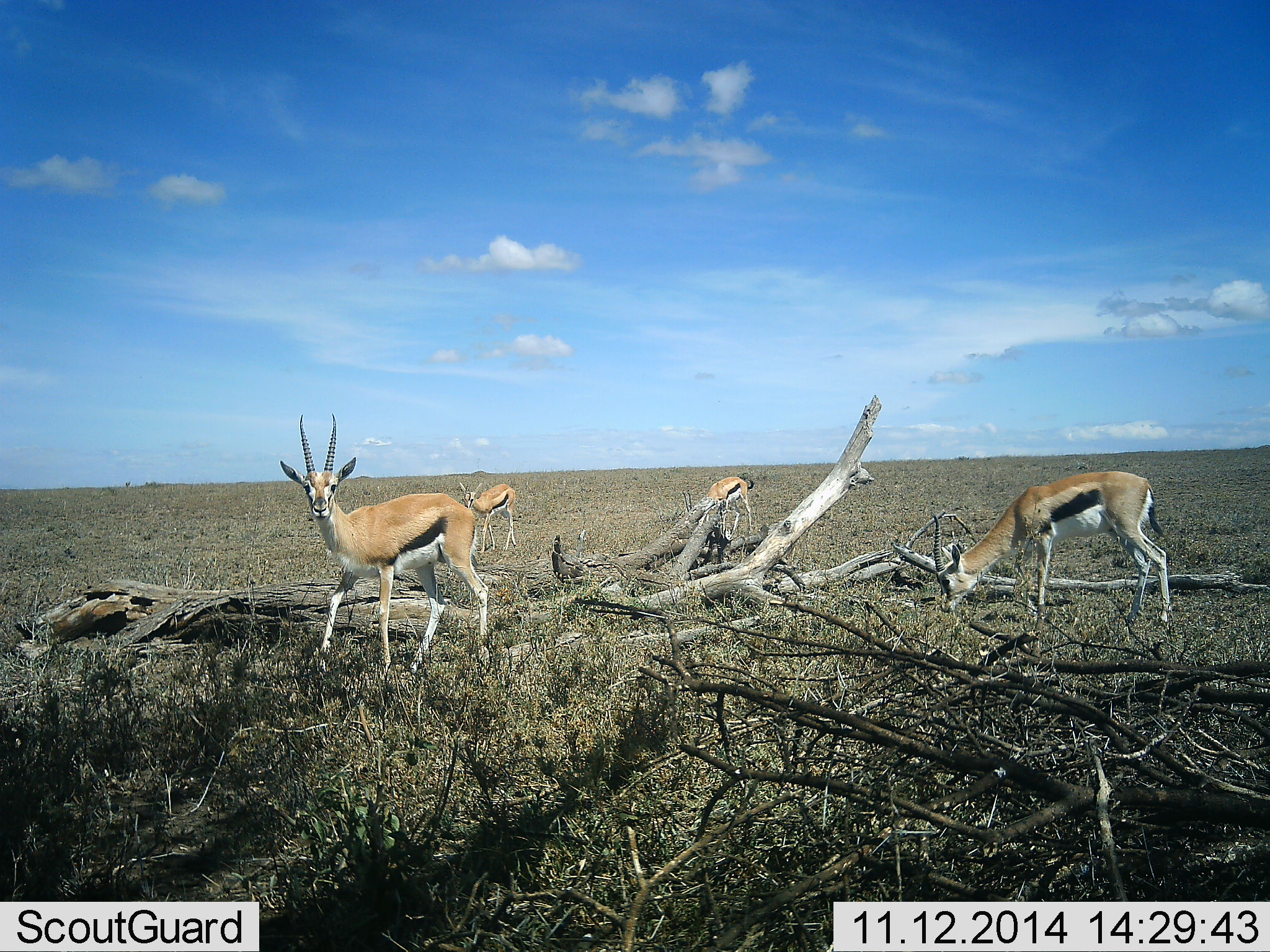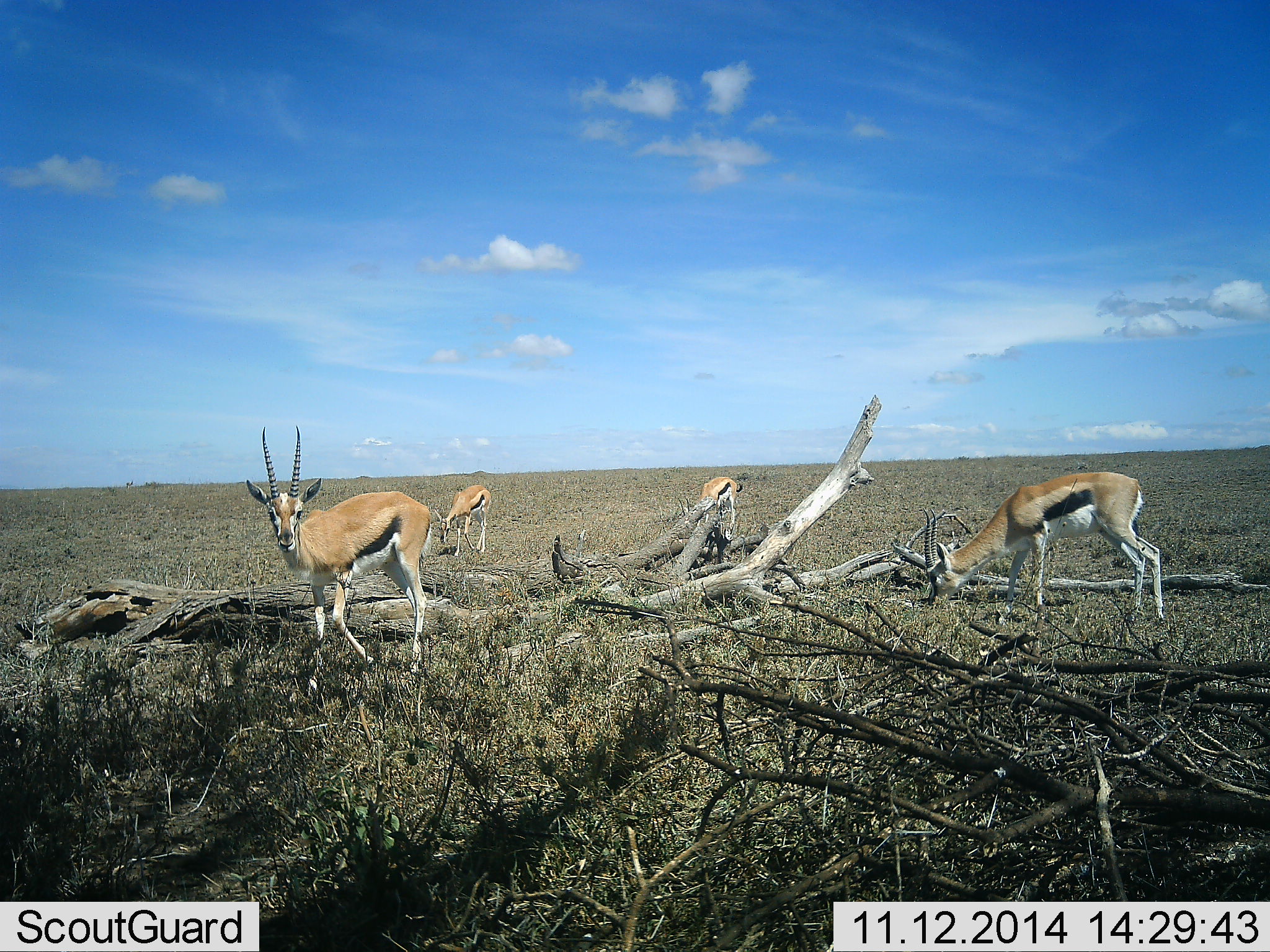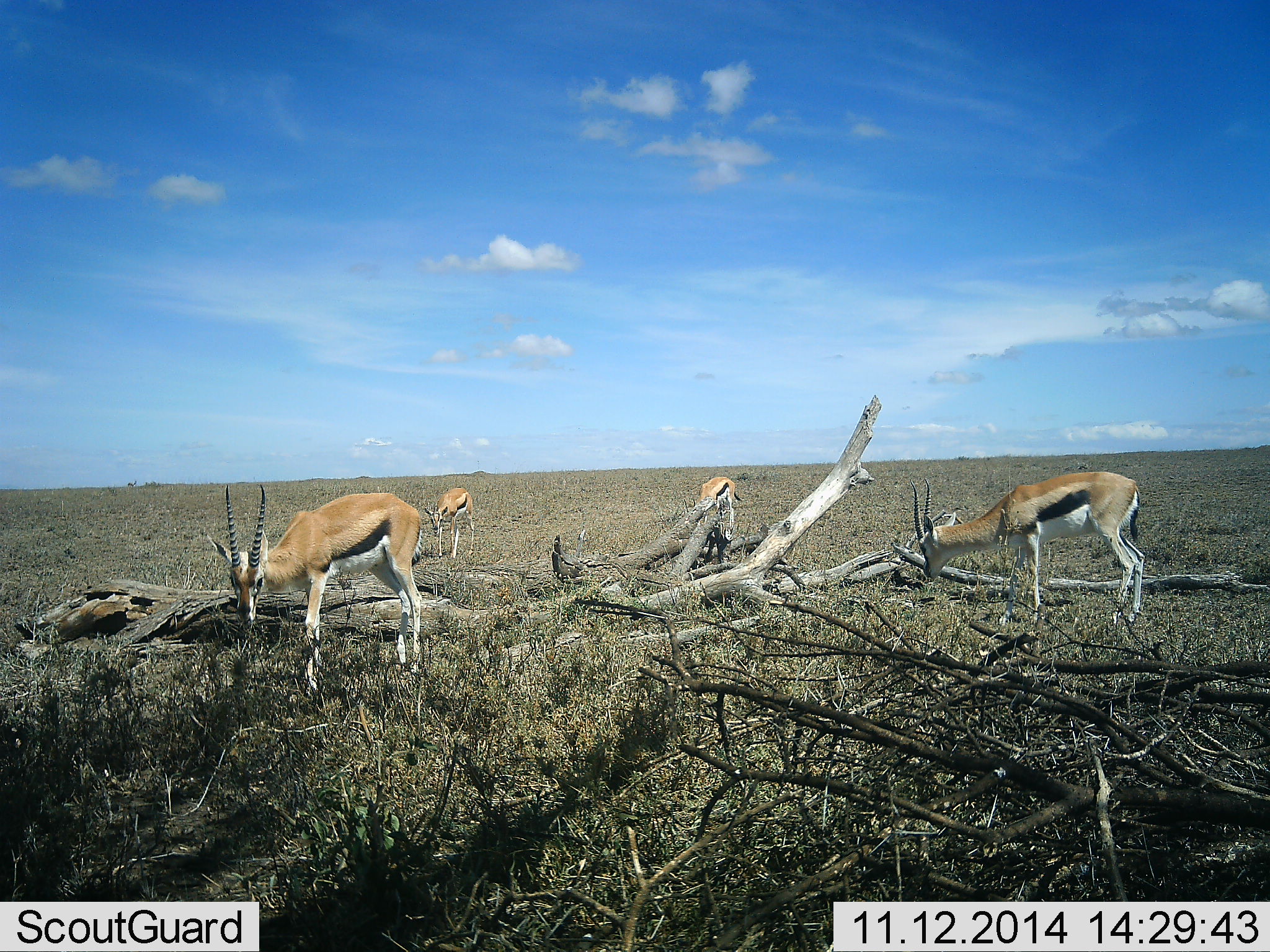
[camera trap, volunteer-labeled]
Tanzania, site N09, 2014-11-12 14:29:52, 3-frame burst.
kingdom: Animalia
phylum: Chordata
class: Mammalia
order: Artiodactyla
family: Bovidae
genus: Eudorcas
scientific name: Eudorcas thomsonii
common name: thomson's gazelle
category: gazellethomsons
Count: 4.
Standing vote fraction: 30%.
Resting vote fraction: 0%.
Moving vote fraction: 40%.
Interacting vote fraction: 0%.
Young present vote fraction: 0%.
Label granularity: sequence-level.